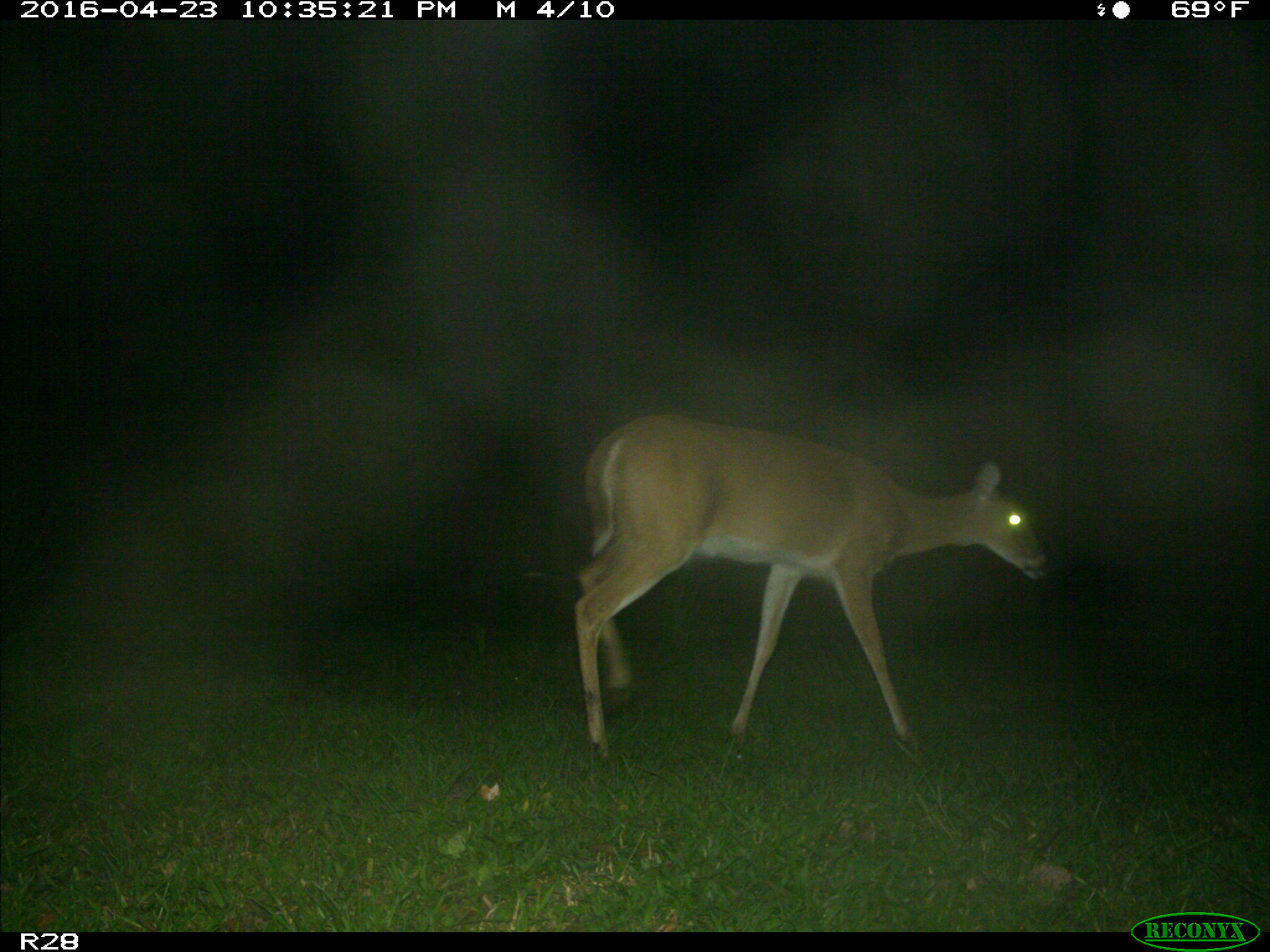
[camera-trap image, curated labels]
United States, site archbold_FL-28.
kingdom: Animalia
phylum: Chordata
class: Mammalia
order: Artiodactyla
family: Cervidae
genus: Odocoileus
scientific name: Odocoileus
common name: deer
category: unidentified deer